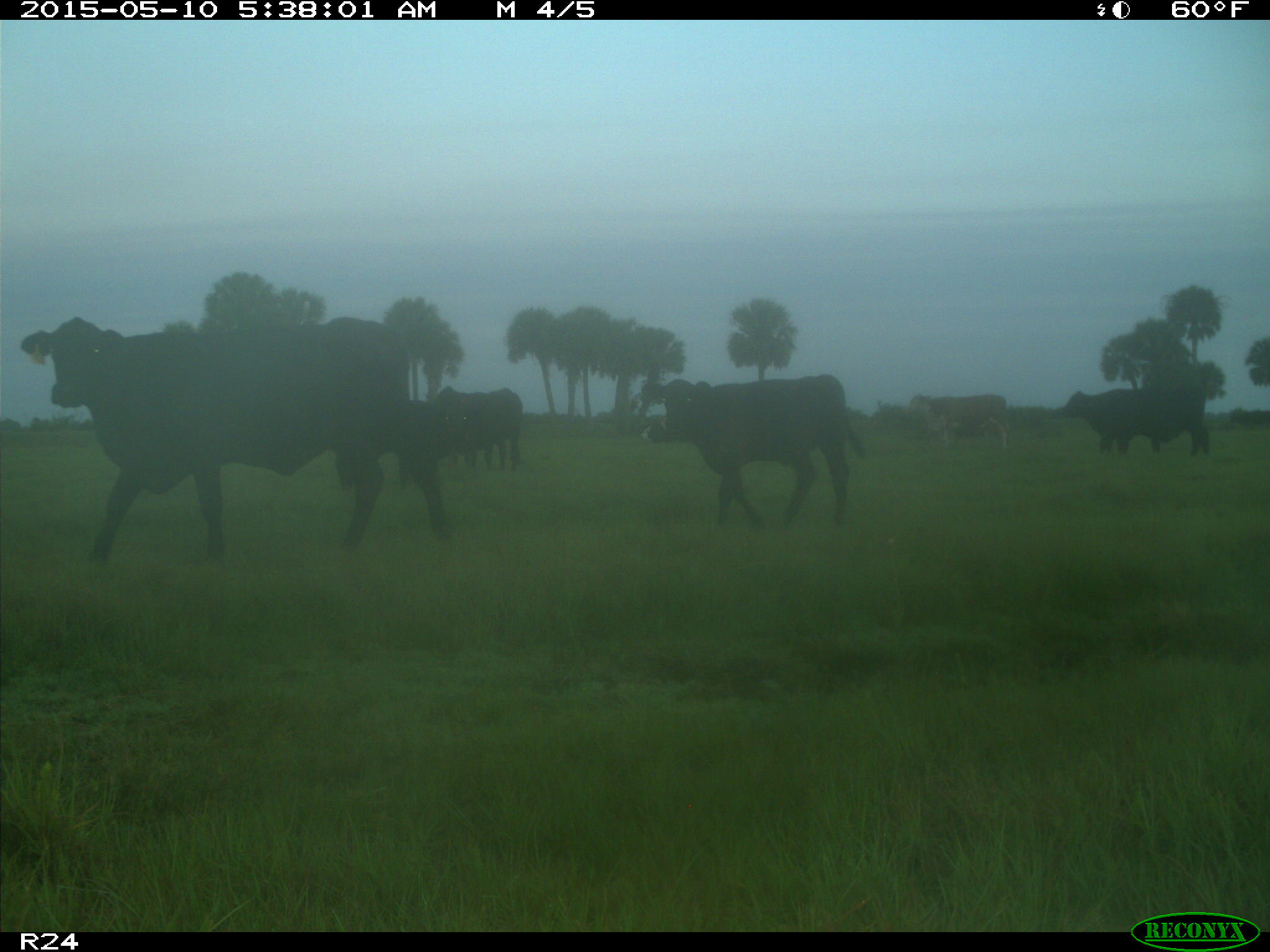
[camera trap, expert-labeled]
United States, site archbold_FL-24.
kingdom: Animalia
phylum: Chordata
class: Mammalia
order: Artiodactyla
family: Bovidae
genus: Bos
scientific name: Bos taurus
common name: domestic cow